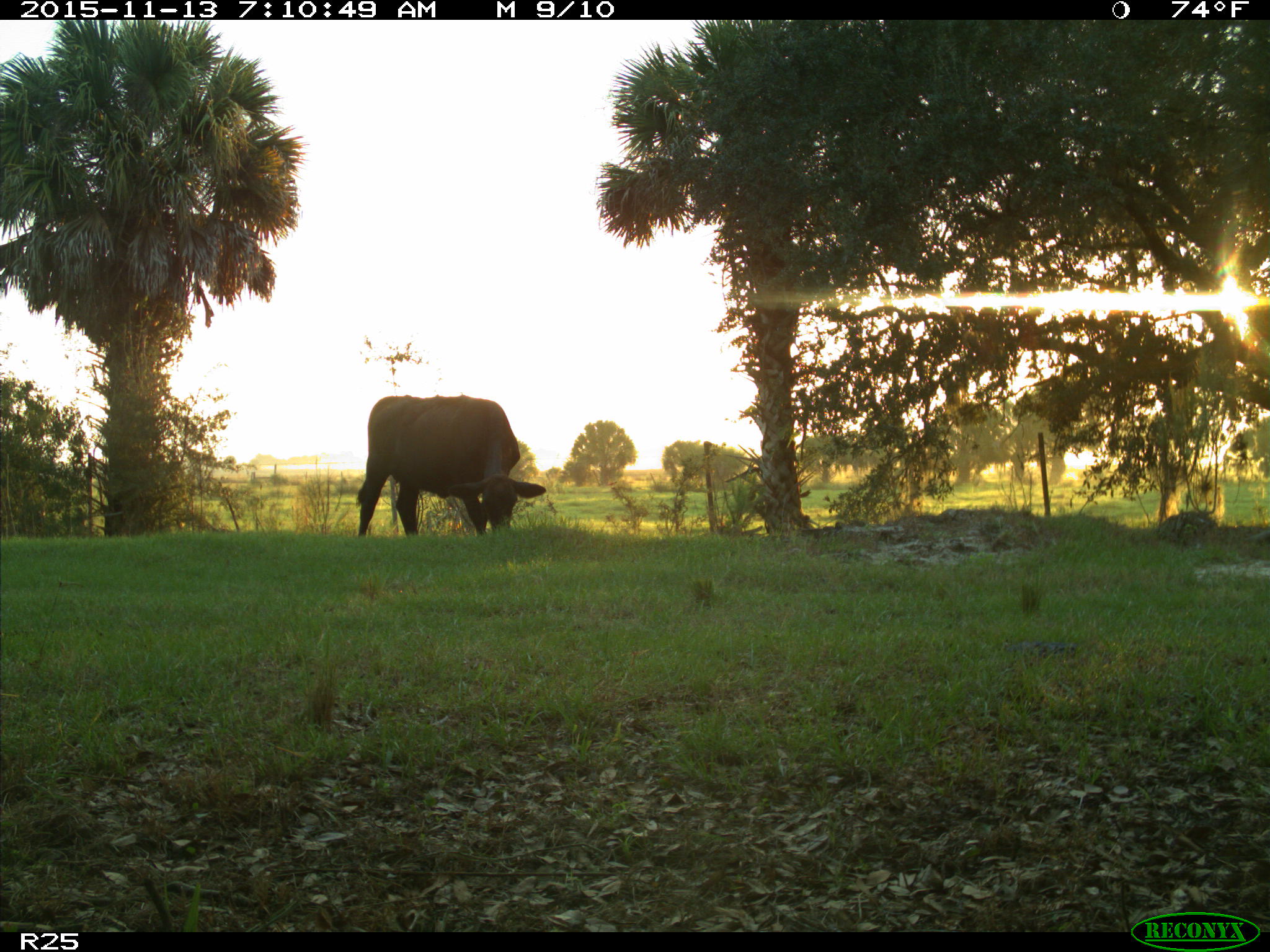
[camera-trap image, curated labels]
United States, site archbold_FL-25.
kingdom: Animalia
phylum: Chordata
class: Mammalia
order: Artiodactyla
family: Bovidae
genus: Bos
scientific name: Bos taurus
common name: domestic cow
Bos taurus (domestic cow).